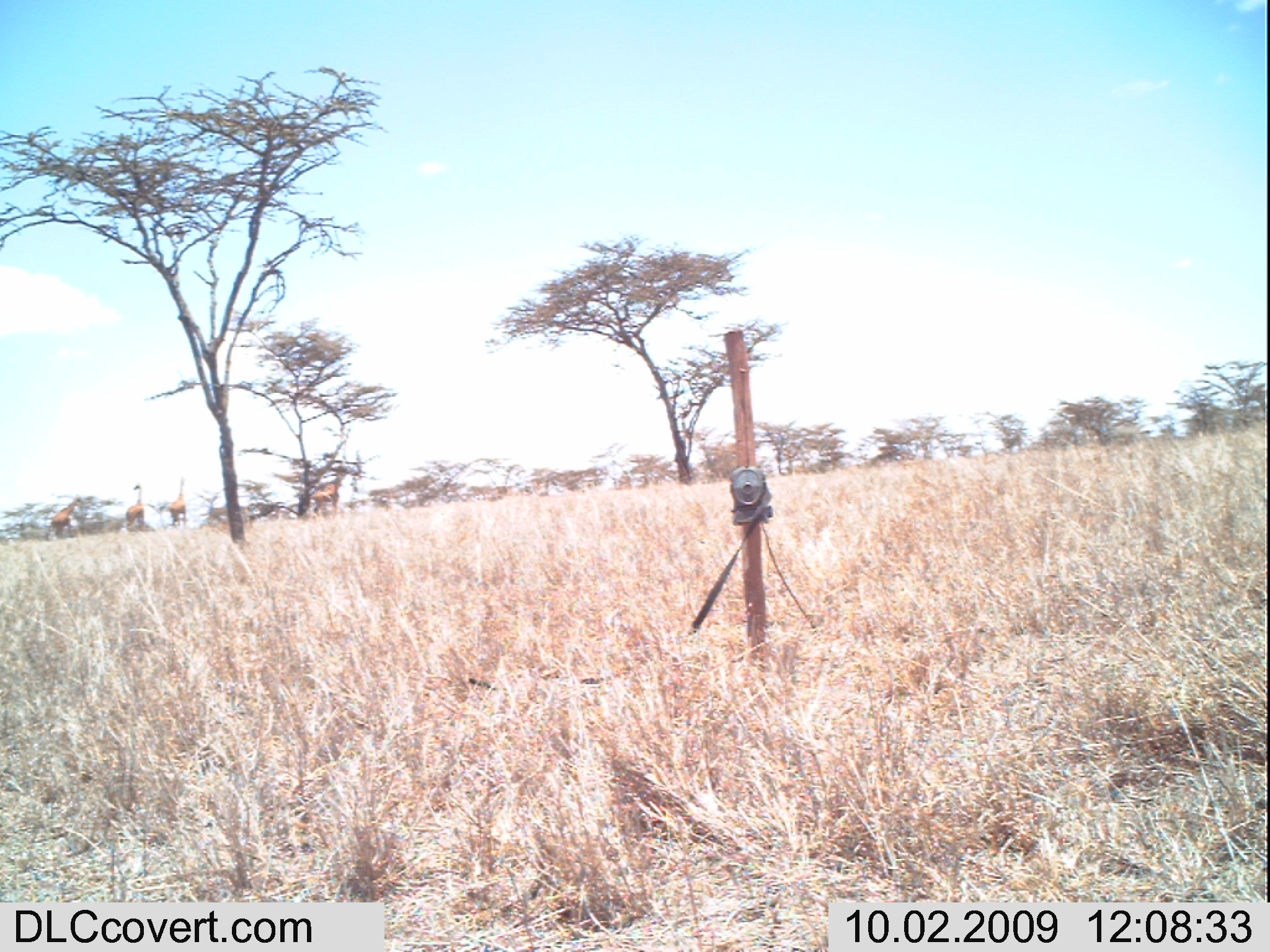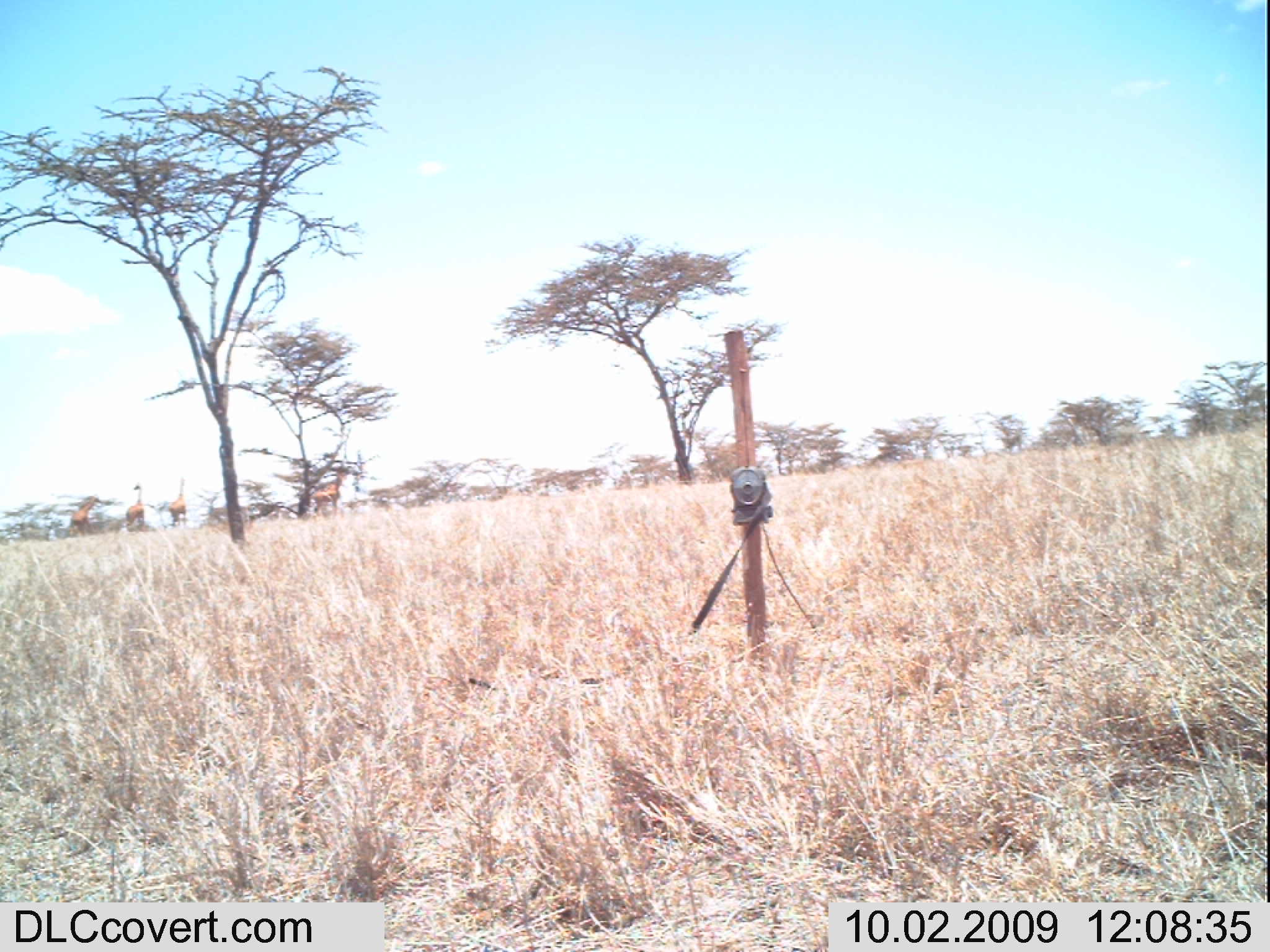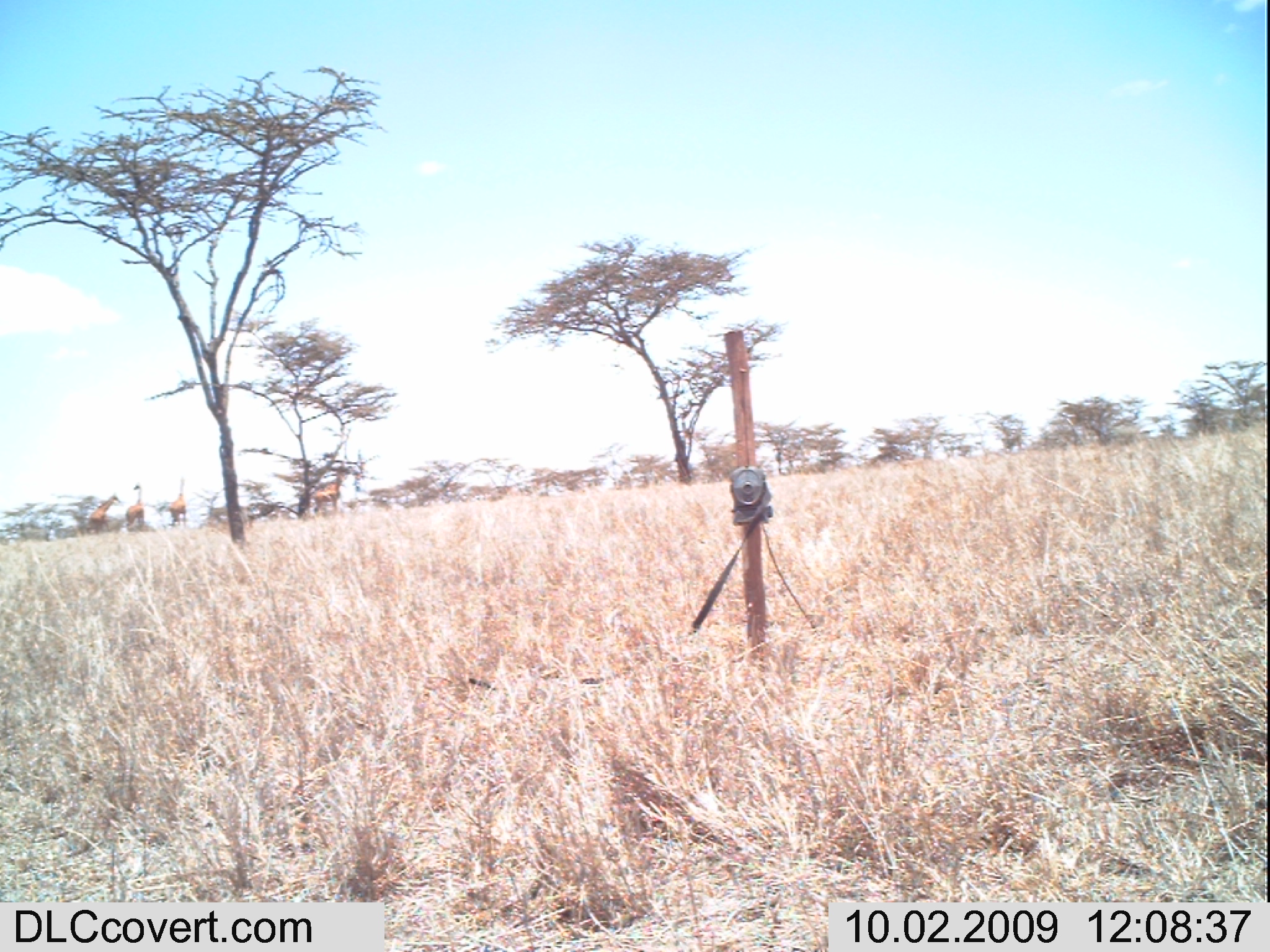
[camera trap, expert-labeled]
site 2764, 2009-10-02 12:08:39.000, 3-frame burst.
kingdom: Animalia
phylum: Chordata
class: Mammalia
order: Artiodactyla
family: Giraffidae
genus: Giraffa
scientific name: Giraffa camelopardalis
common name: giraffe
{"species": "Giraffa camelopardalis (giraffe)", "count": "4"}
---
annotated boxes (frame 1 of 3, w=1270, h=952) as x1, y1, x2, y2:
giraffa camelopardalis: 48, 495, 85, 541; 312, 476, 345, 520; 125, 482, 145, 533; 169, 478, 186, 529